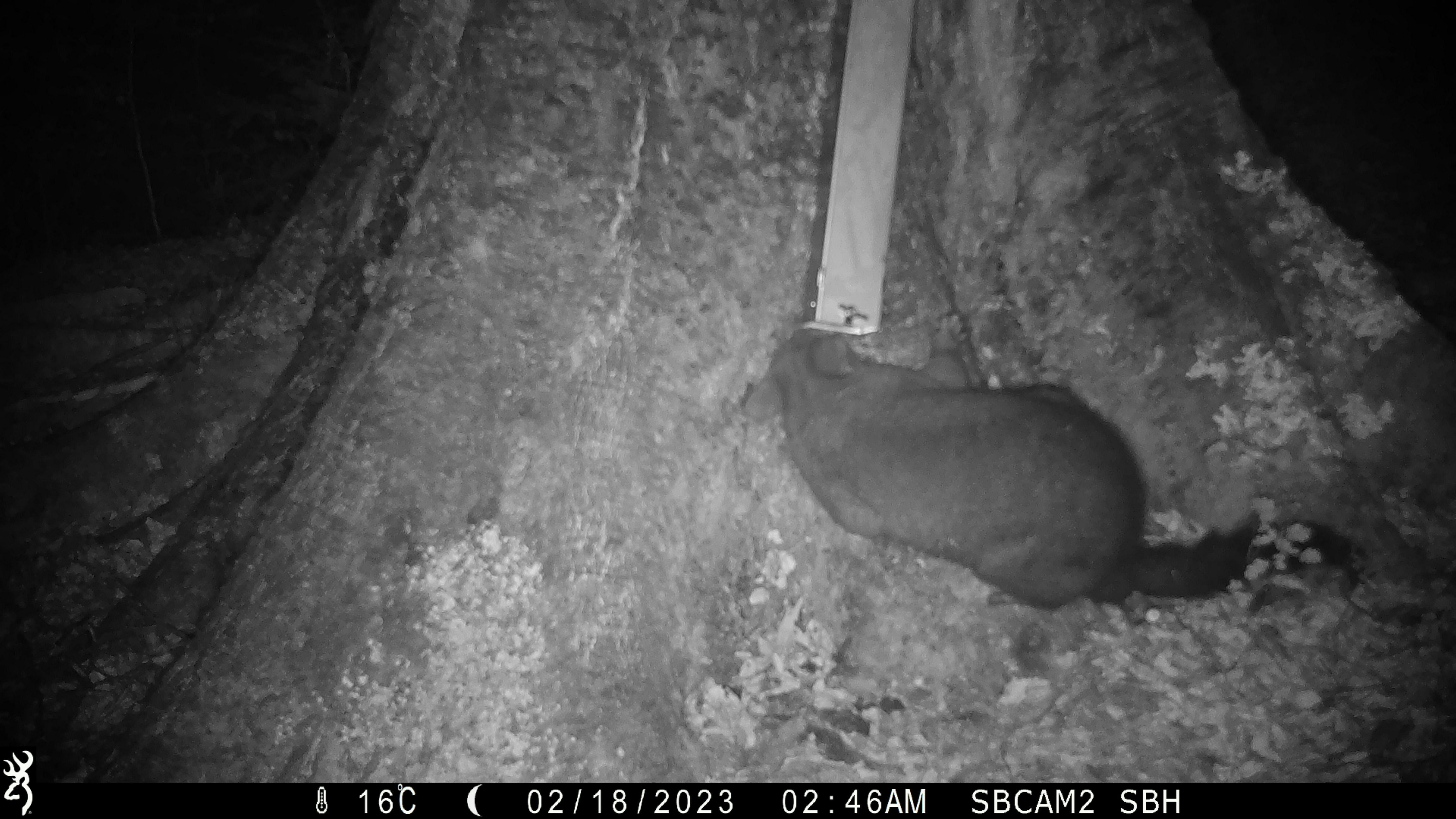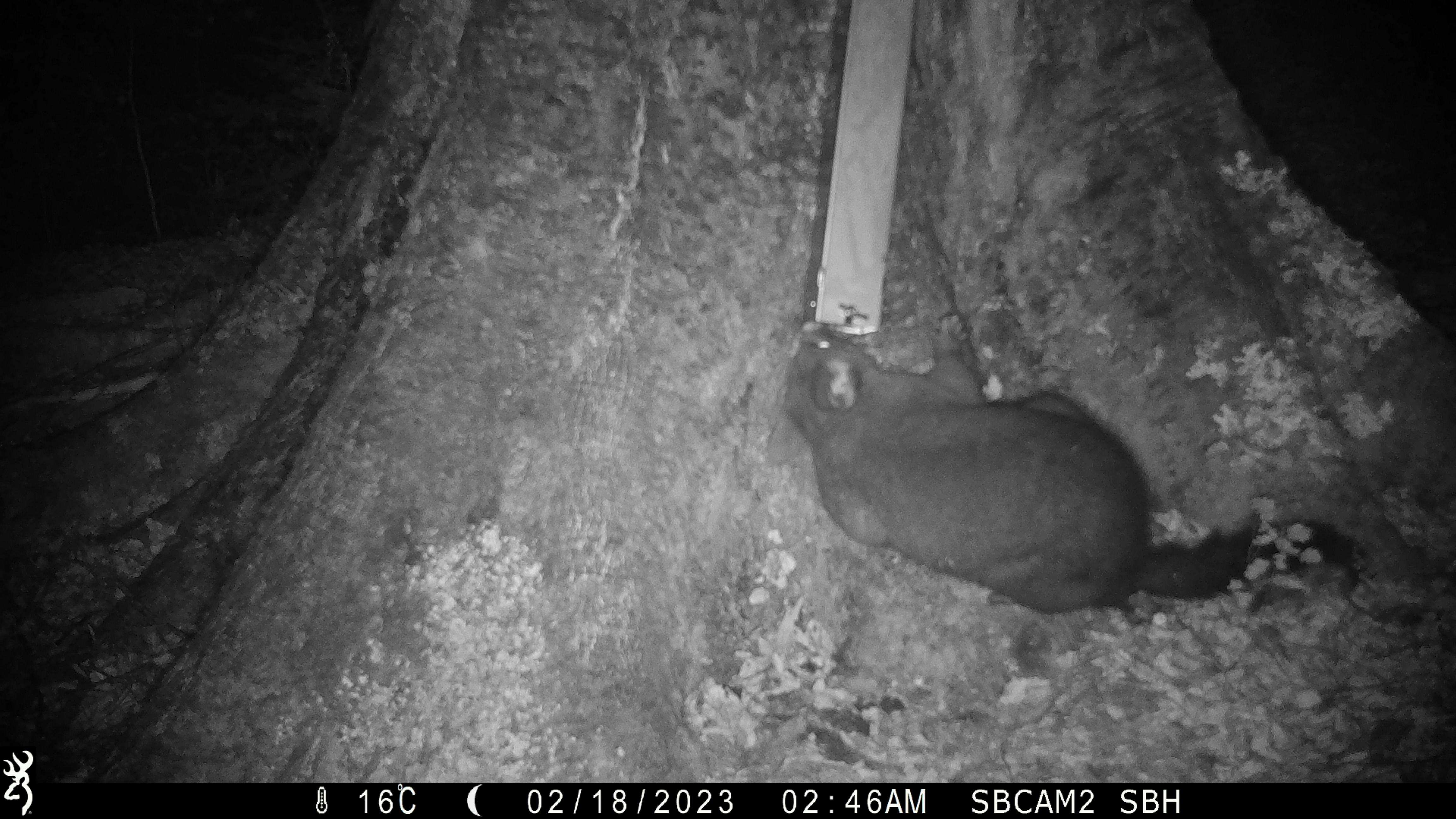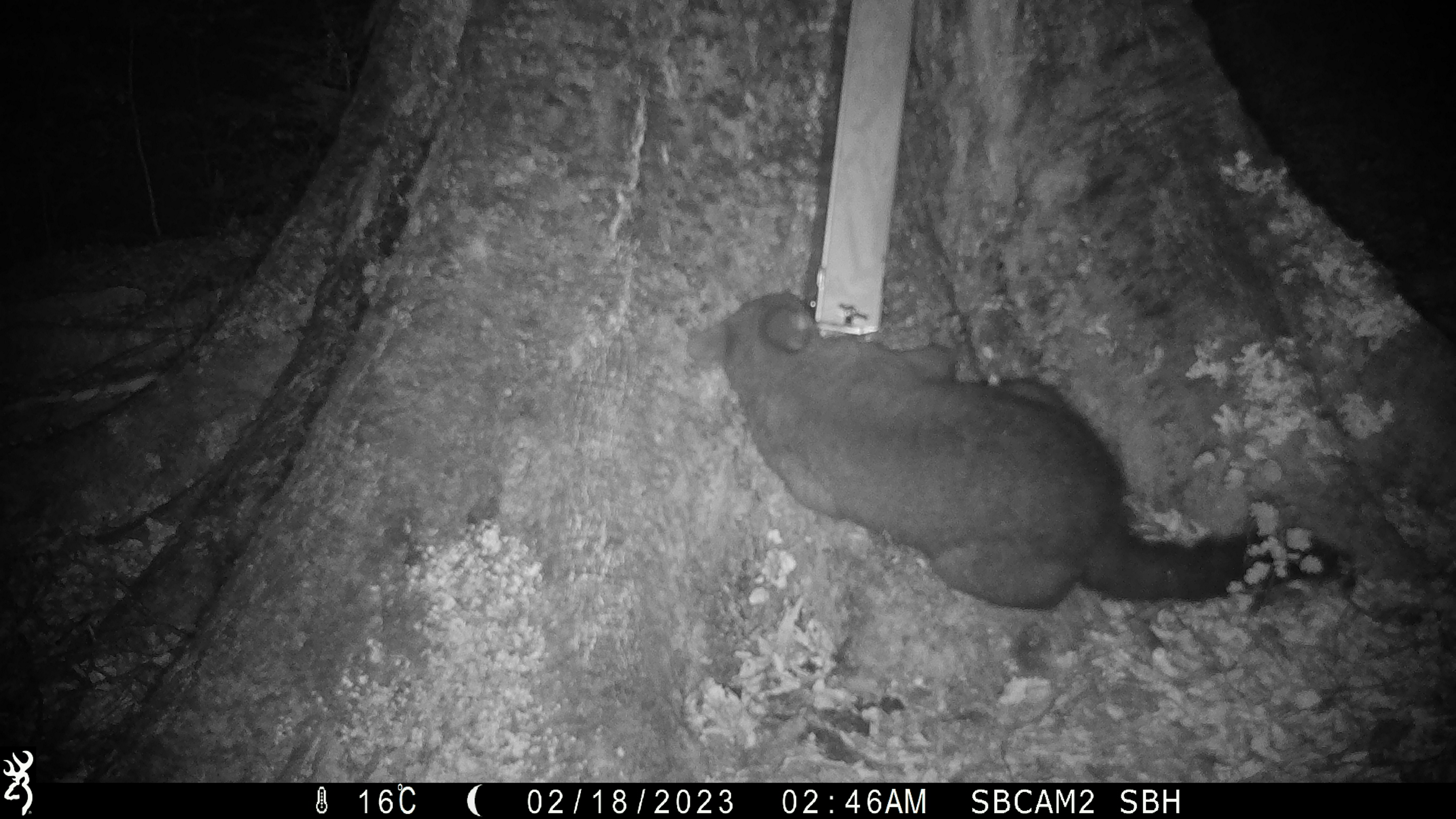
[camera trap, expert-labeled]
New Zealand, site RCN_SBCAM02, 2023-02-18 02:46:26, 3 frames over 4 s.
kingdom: Animalia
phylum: Chordata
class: Mammalia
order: Diprotodontia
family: Phalangeridae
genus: Trichosurus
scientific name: Trichosurus vulpecula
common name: common brushtail possum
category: possum